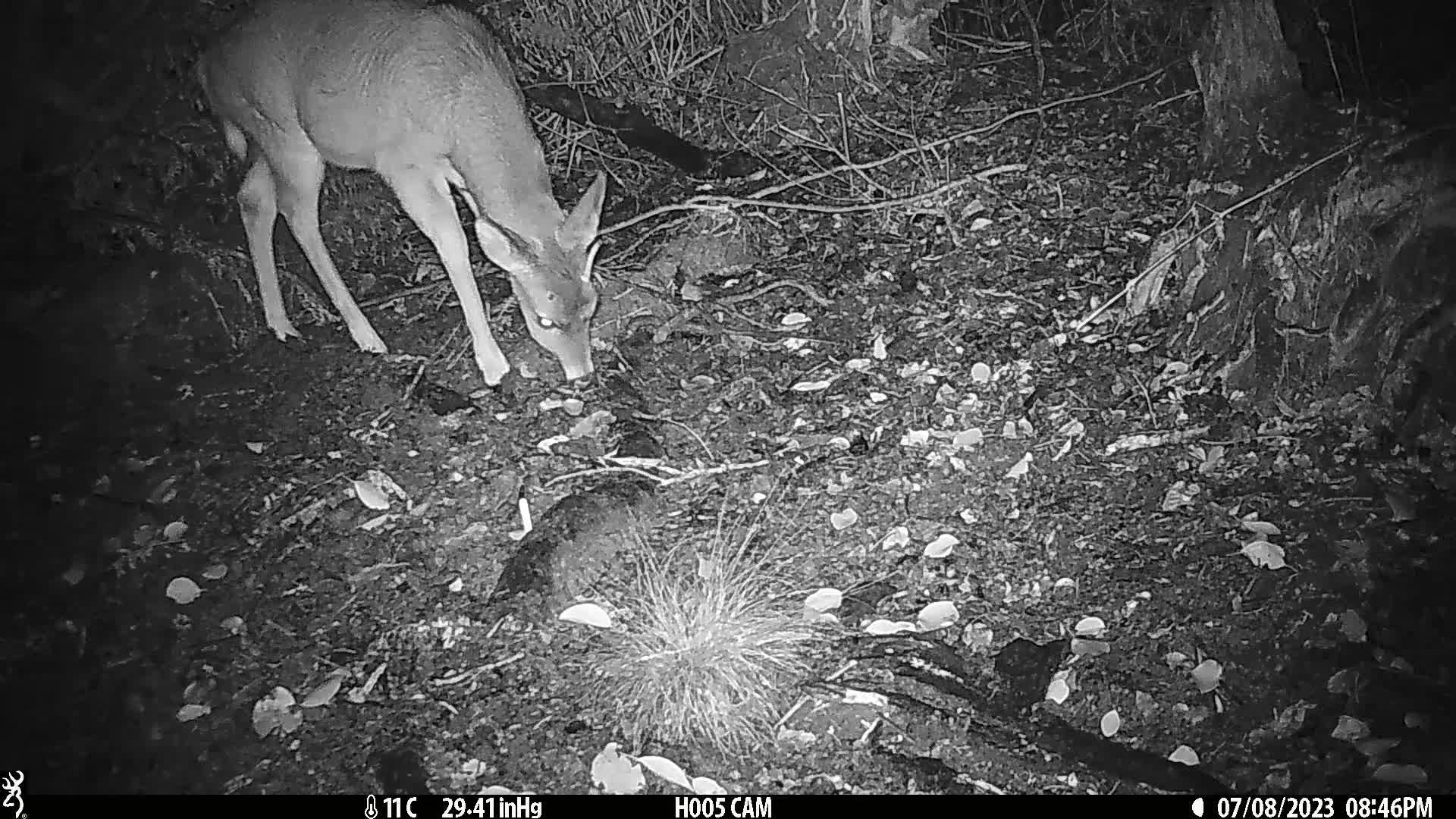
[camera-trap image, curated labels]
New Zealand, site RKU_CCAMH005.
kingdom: Animalia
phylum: Chordata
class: Mammalia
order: Artiodactyla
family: Cervidae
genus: Odocoileus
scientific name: Odocoileus virginianus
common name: white-tailed deer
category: white tailed deer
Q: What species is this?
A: White tailed deer (white-tailed deer) (Odocoileus virginianus).